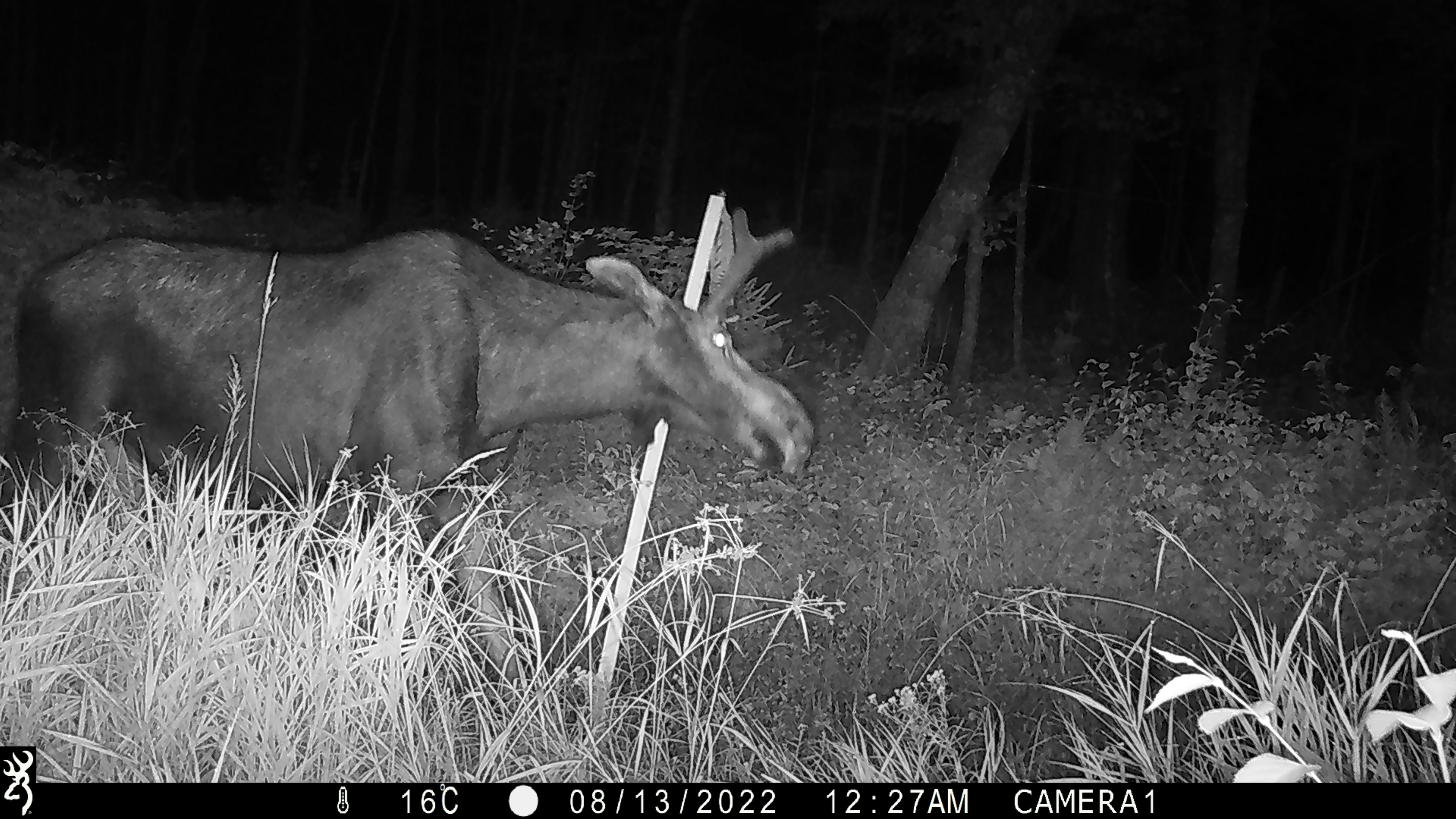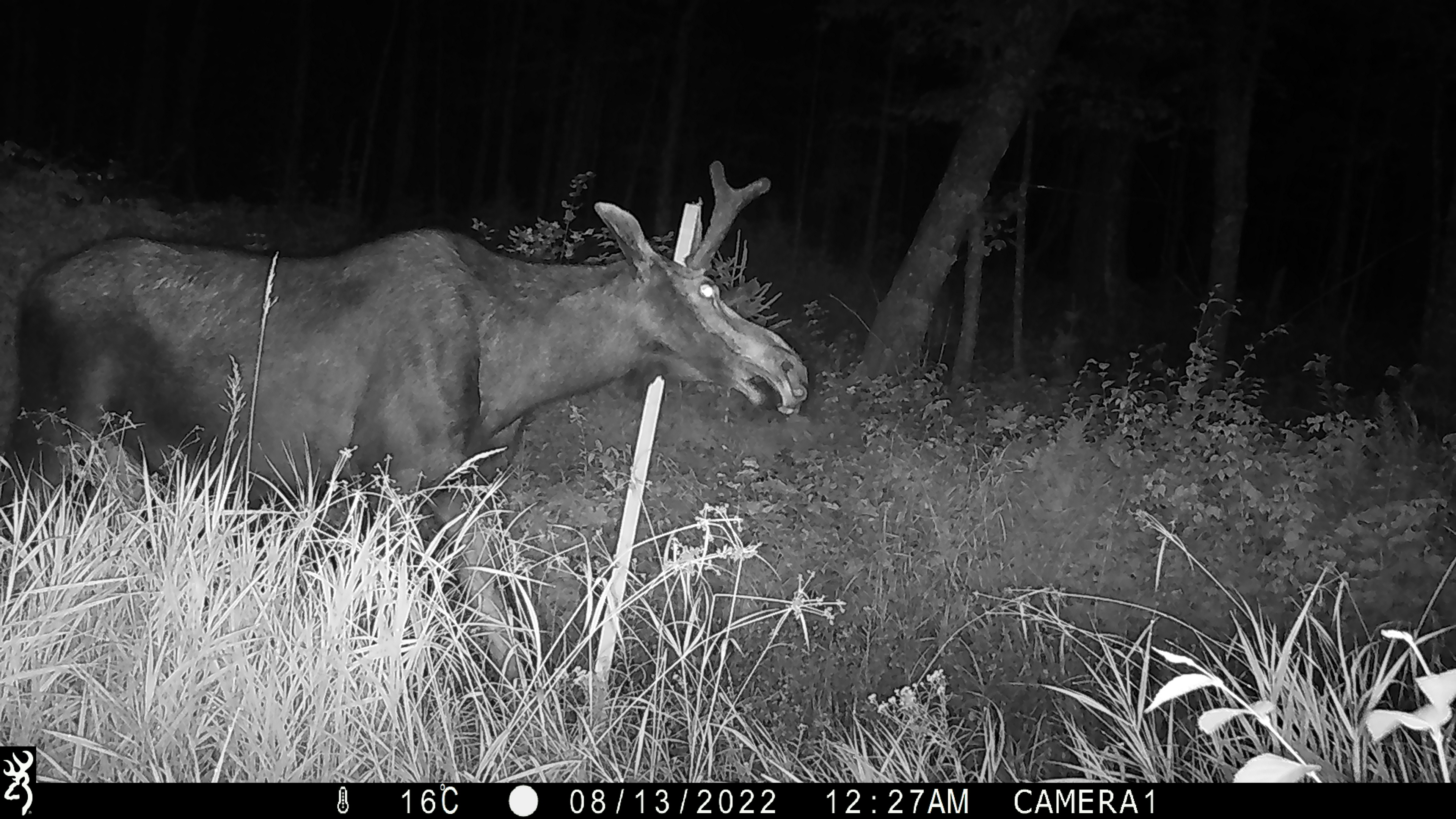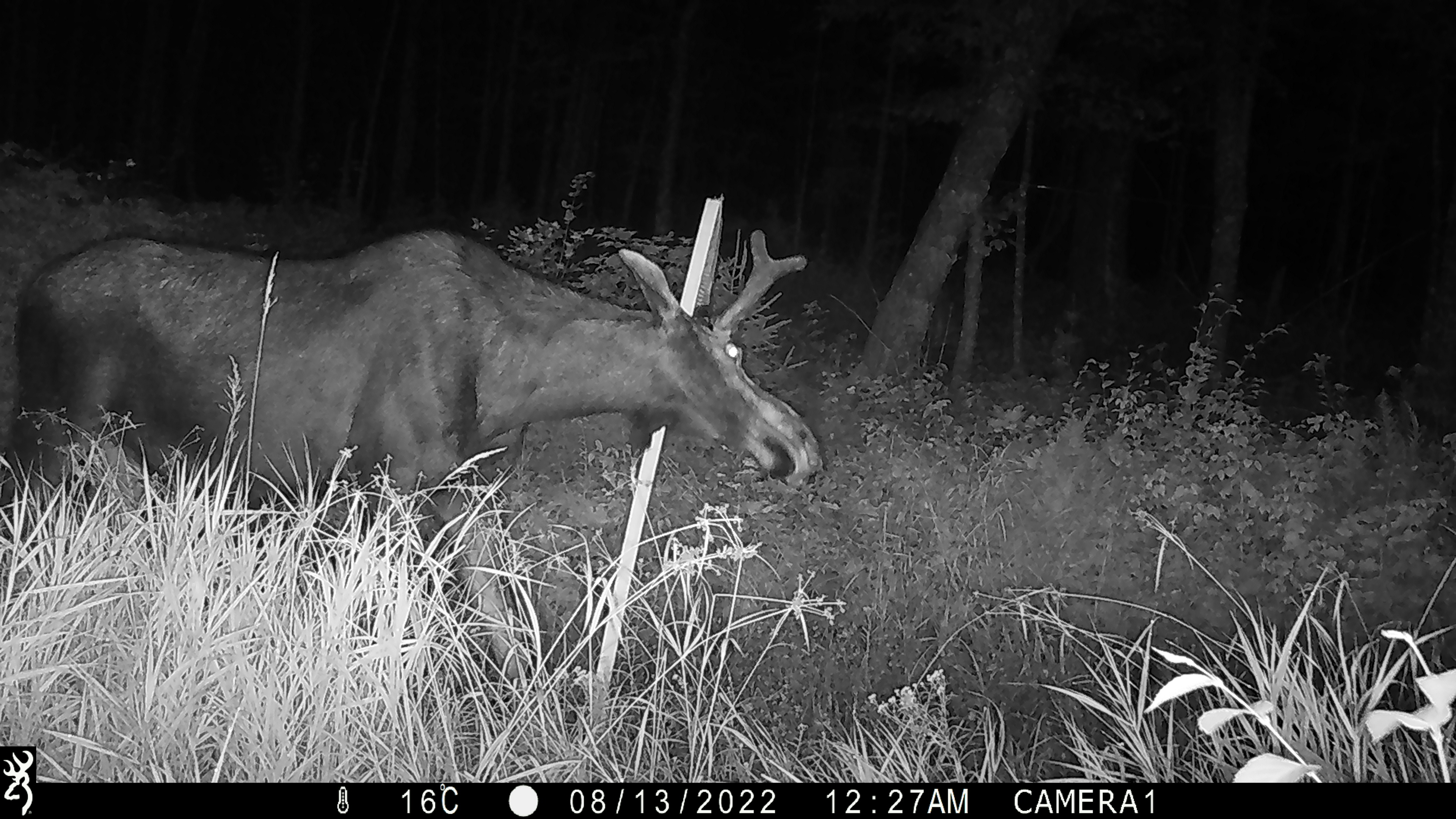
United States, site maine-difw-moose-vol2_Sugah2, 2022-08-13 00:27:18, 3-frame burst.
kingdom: Animalia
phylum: Chordata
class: Mammalia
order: Artiodactyla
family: Cervidae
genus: Alces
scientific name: Alces alces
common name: moose